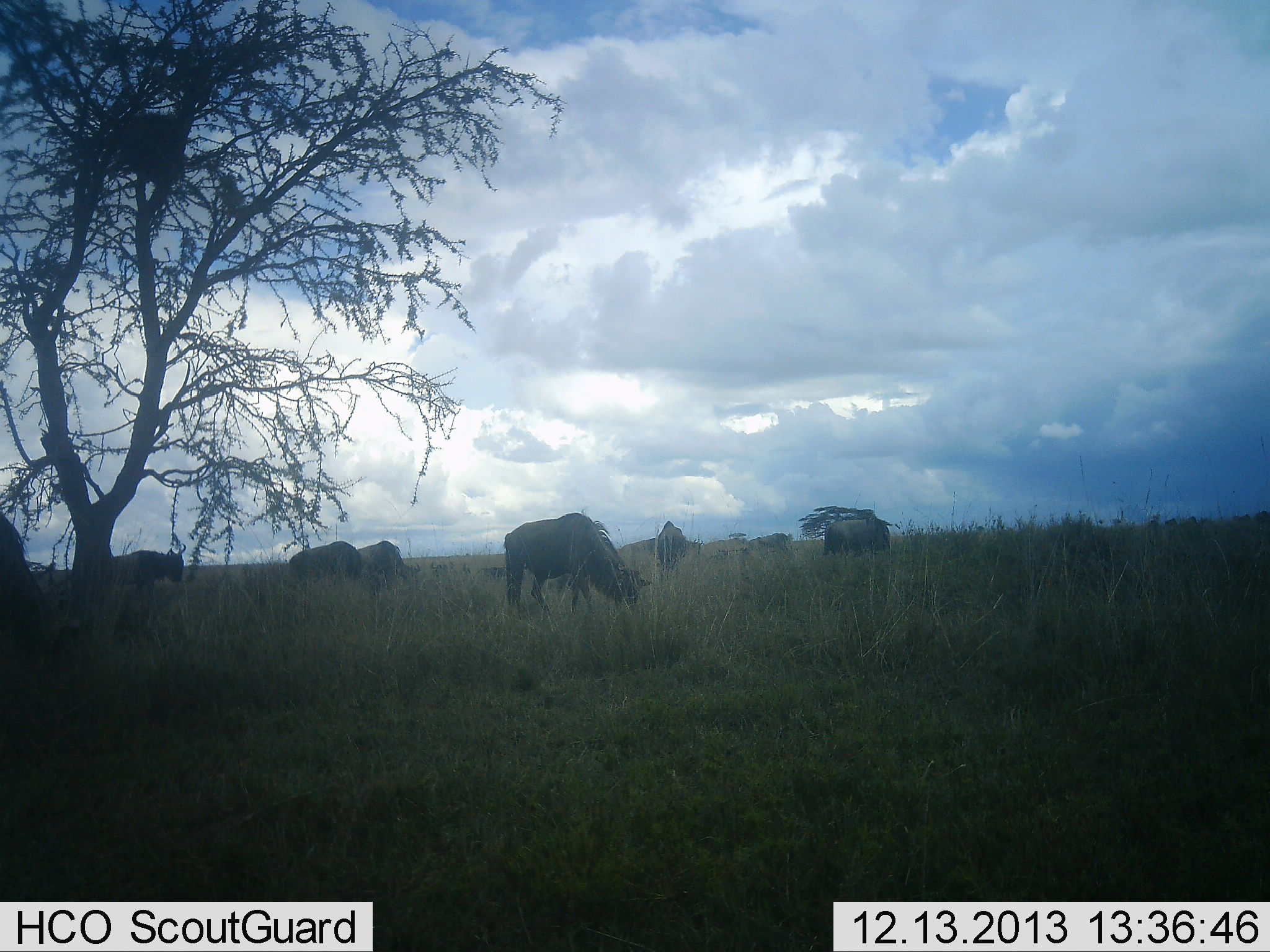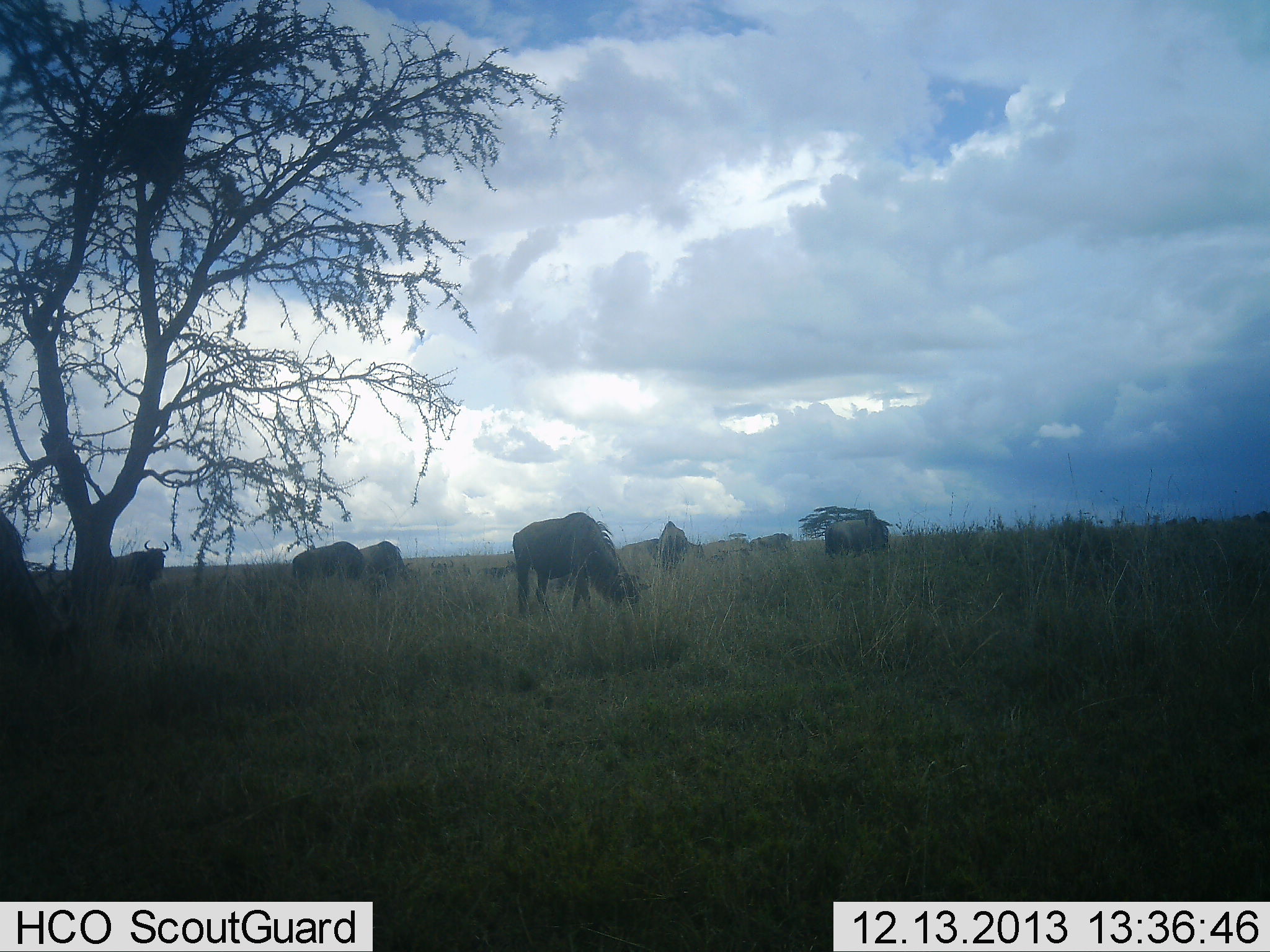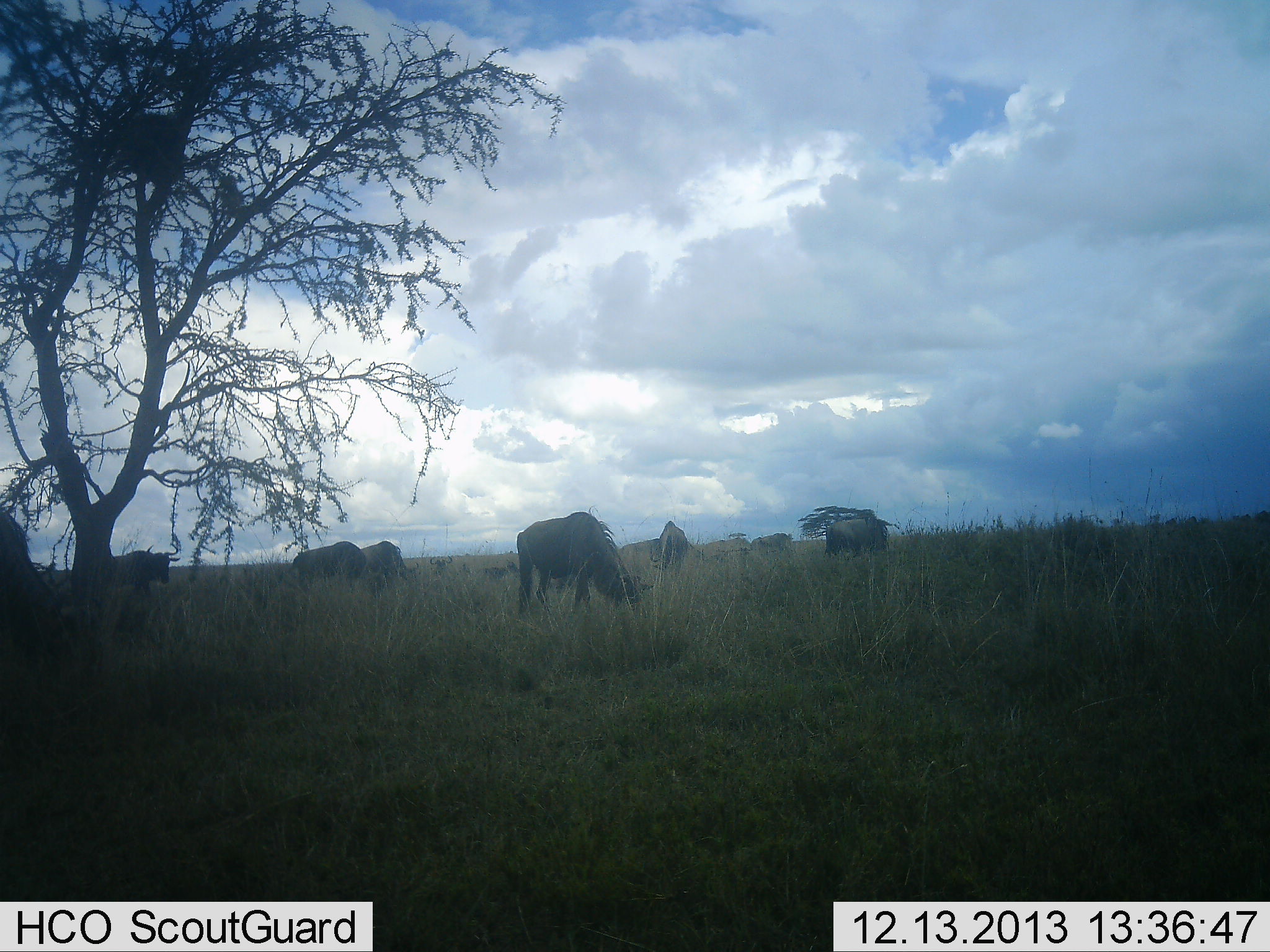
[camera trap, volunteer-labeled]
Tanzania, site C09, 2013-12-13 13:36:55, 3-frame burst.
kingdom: Animalia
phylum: Chordata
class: Mammalia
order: Artiodactyla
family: Bovidae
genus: Connochaetes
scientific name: Connochaetes taurinus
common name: blue wildebeest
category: wildebeest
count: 7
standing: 40%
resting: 0%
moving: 10%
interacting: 0%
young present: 0%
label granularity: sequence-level